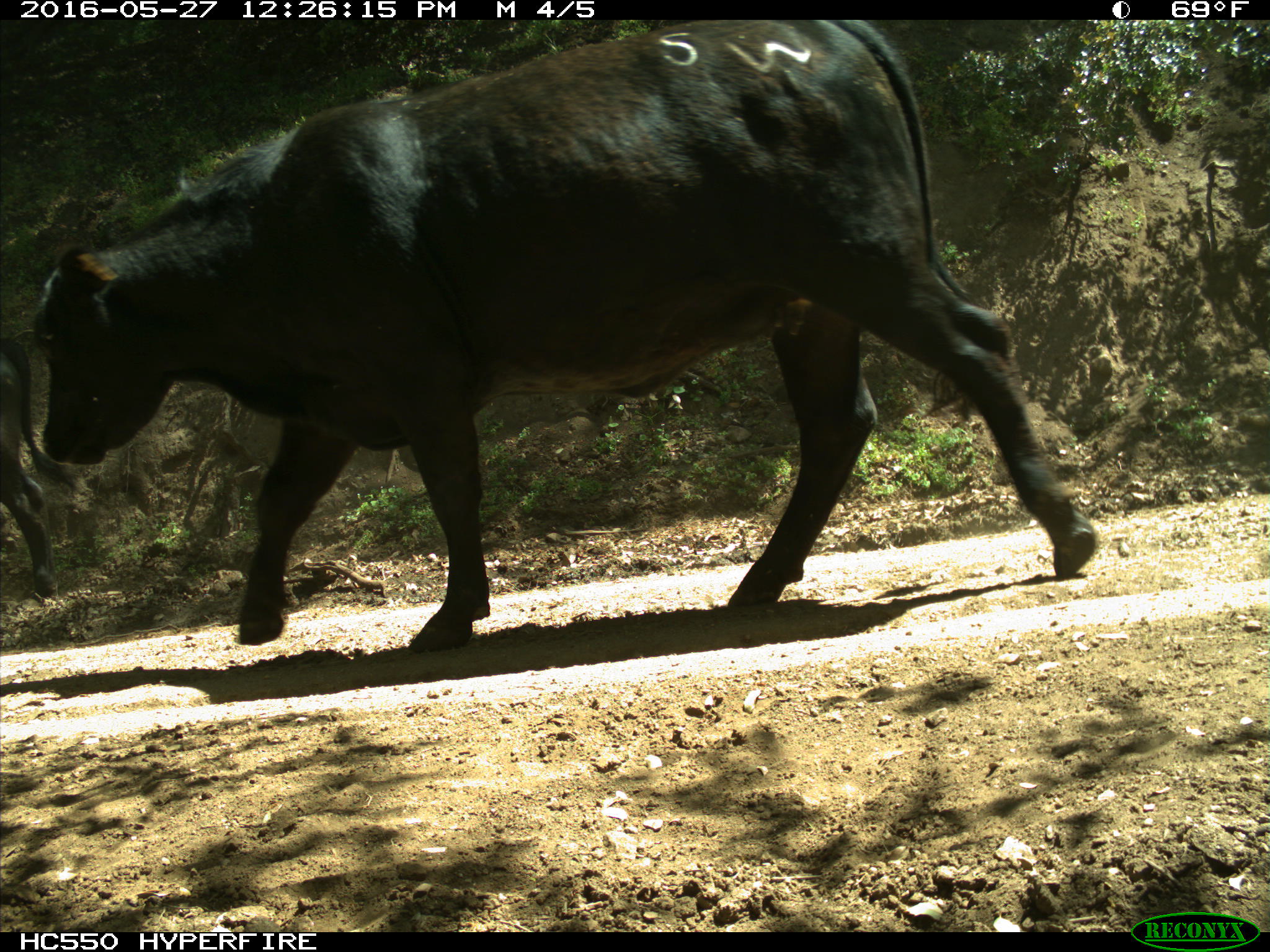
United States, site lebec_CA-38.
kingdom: Animalia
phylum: Chordata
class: Mammalia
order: Artiodactyla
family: Bovidae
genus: Bos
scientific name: Bos taurus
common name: domestic cow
Bos taurus (domestic cow).